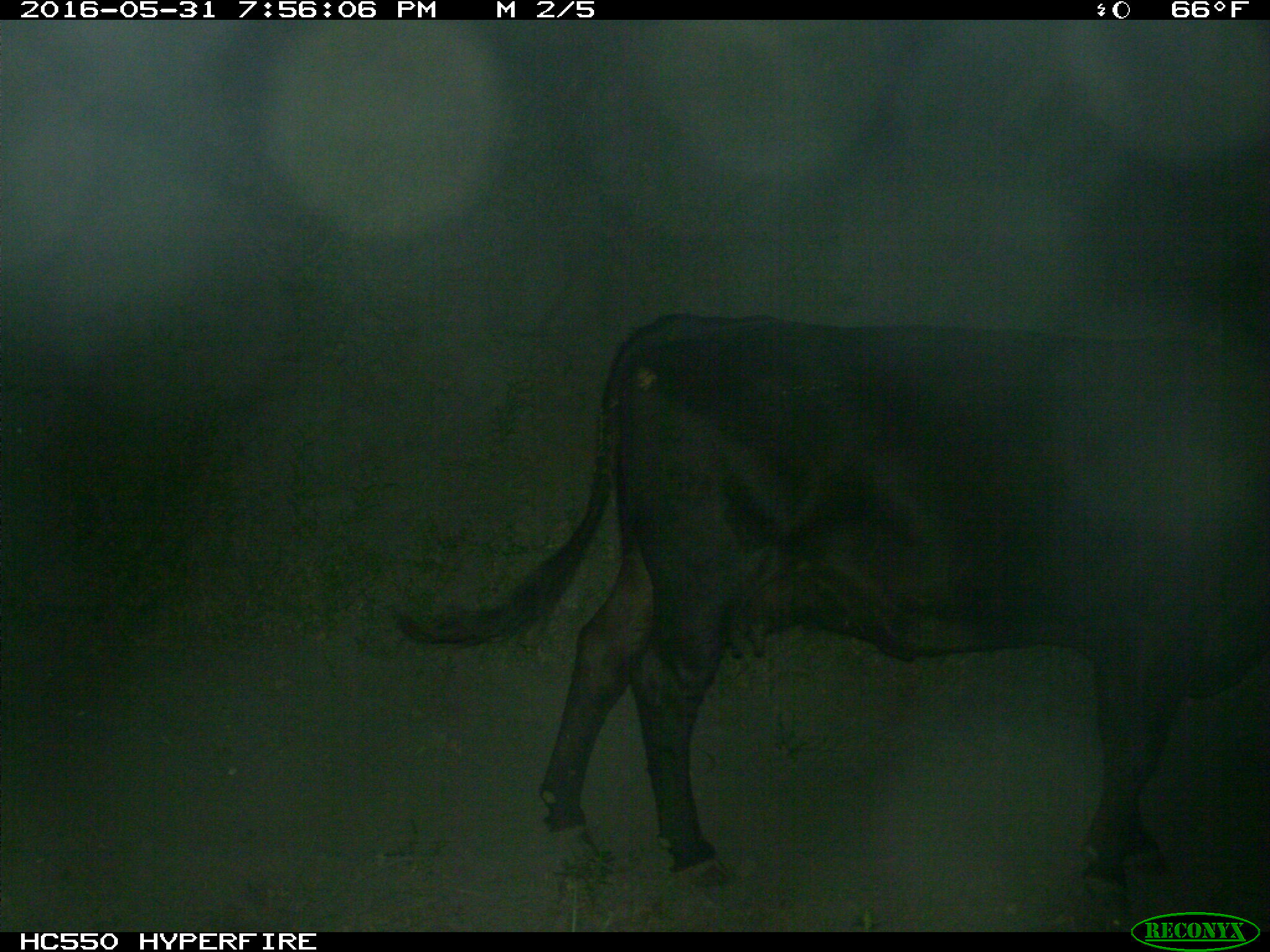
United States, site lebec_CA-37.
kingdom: Animalia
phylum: Chordata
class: Mammalia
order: Artiodactyla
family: Bovidae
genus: Bos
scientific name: Bos taurus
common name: domestic cow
Bos taurus (domestic cow).